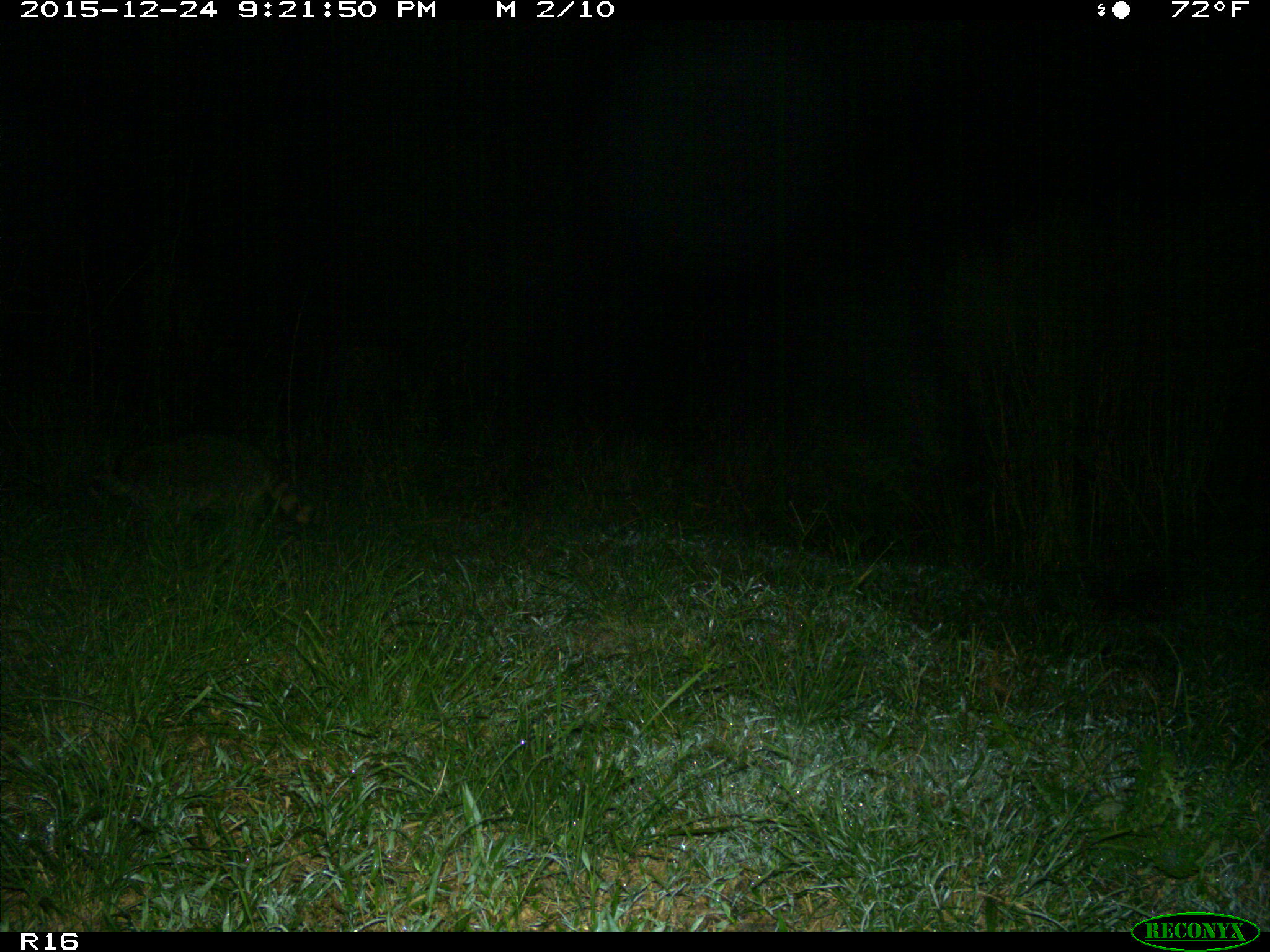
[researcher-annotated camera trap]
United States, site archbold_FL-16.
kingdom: Animalia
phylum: Chordata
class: Mammalia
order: Carnivora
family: Procyonidae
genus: Procyon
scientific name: Procyon lotor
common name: common raccoon